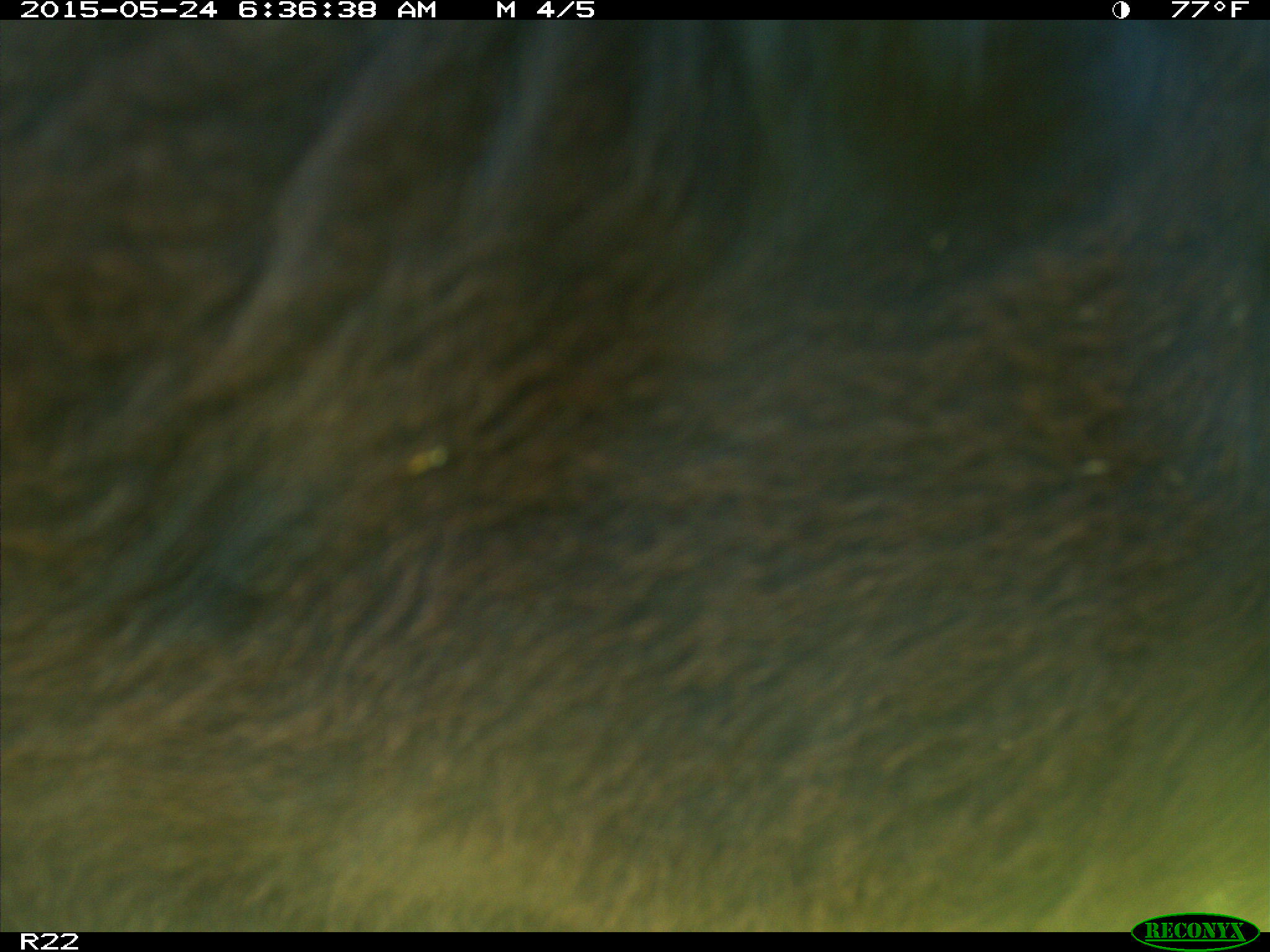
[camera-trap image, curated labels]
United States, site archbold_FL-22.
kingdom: Animalia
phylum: Chordata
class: Mammalia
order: Artiodactyla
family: Bovidae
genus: Bos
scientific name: Bos taurus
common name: domestic cow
Bos taurus (domestic cow).